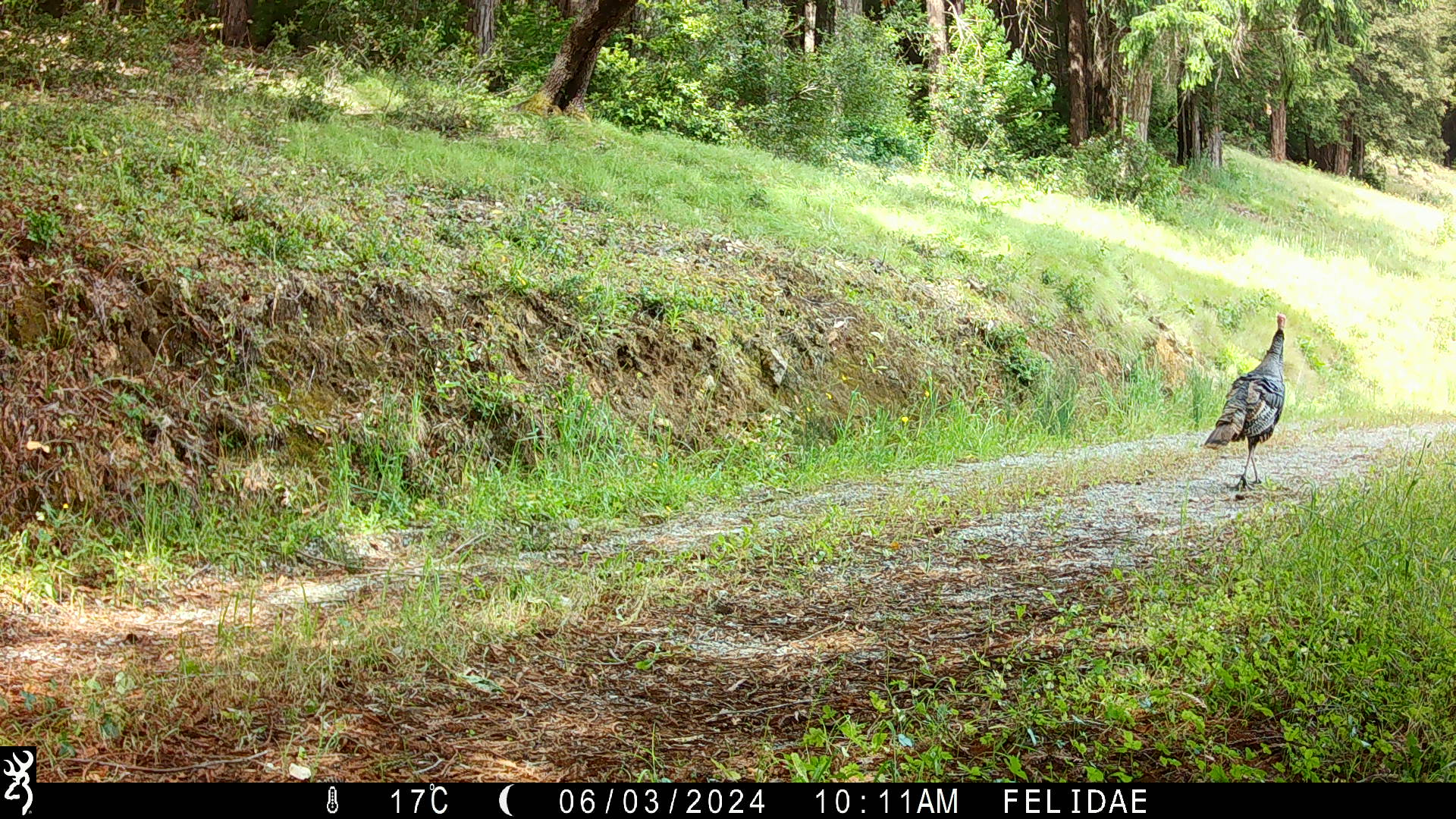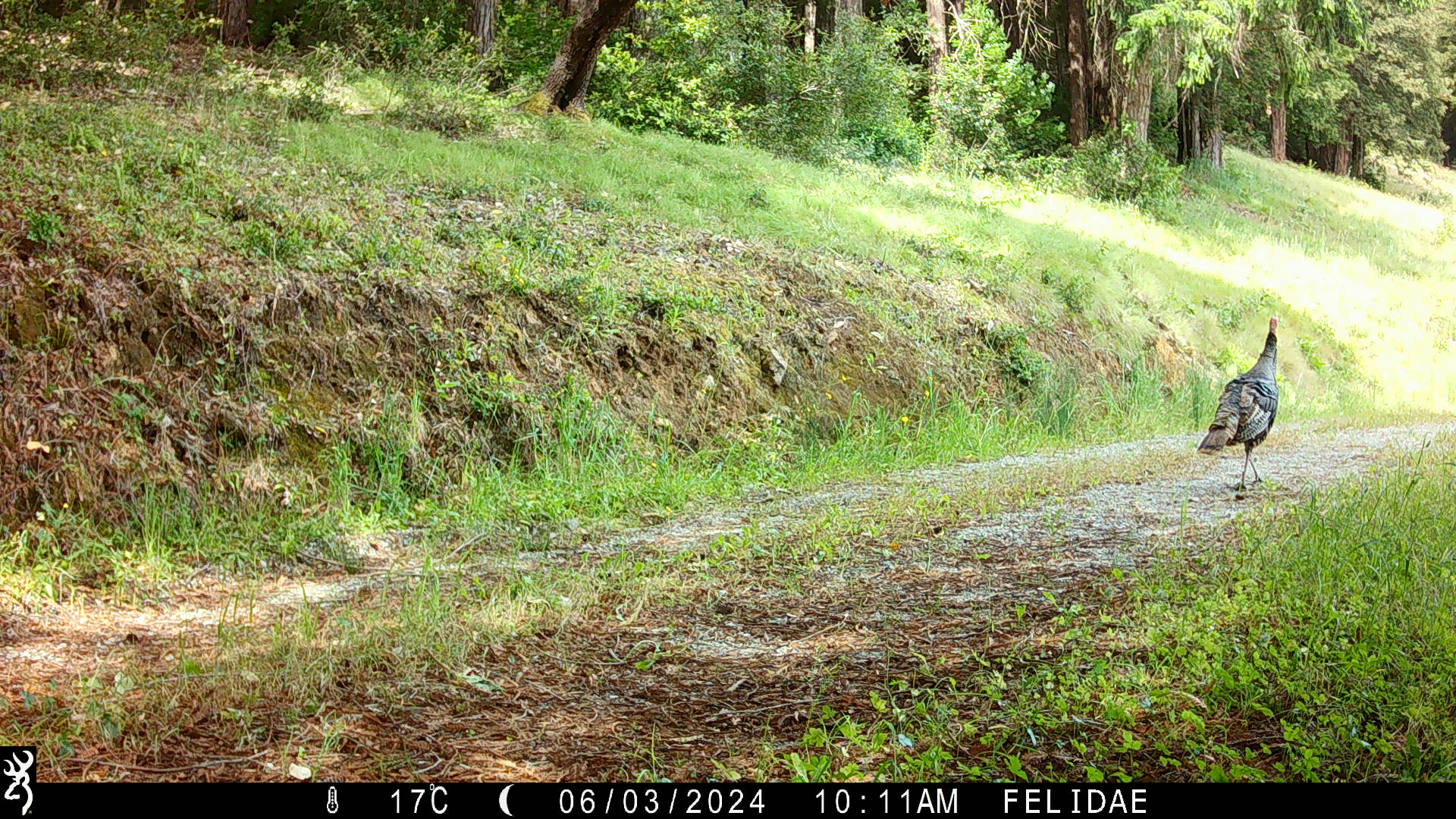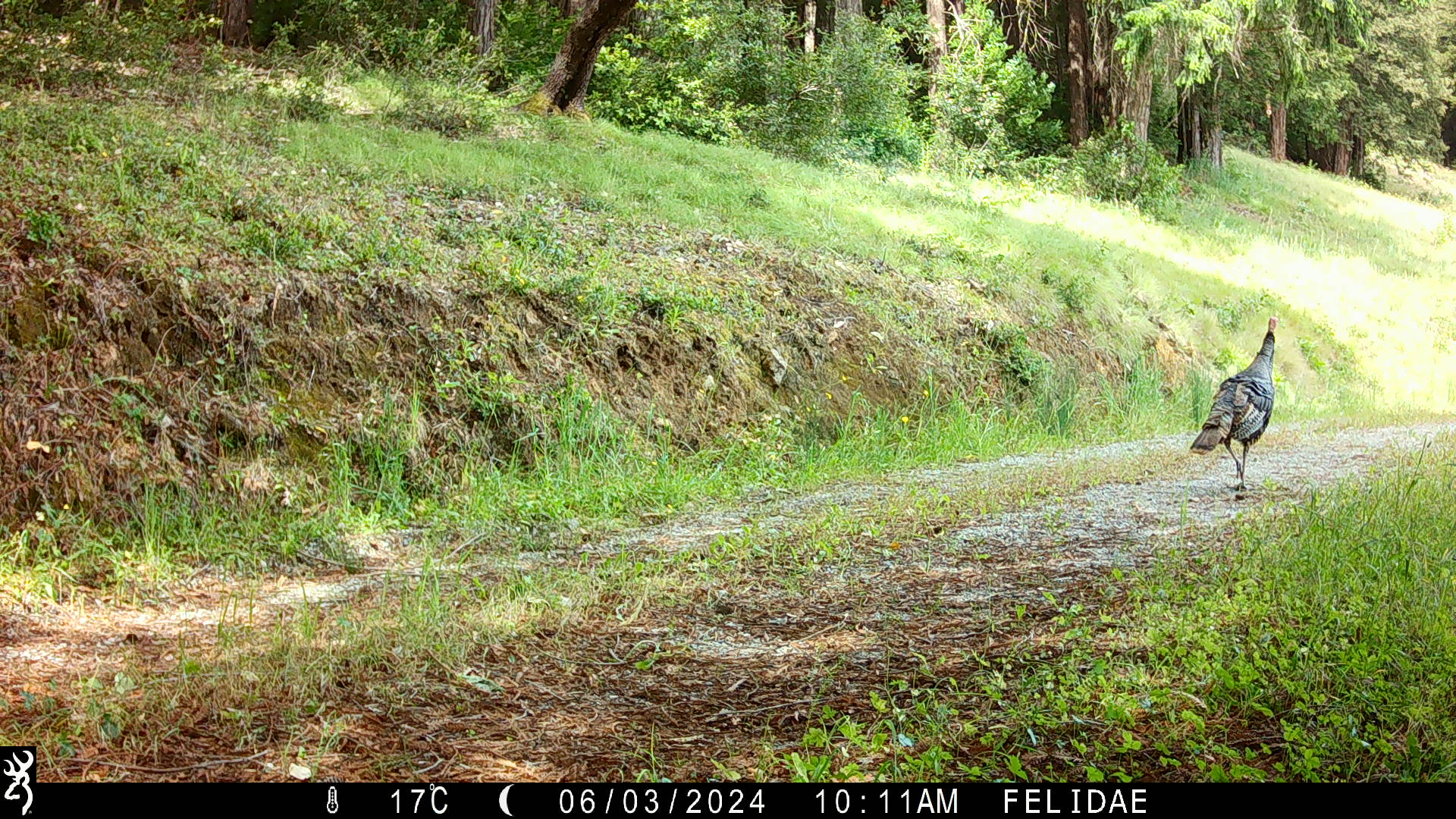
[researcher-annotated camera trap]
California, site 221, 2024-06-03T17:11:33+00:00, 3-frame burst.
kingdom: Animalia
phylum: Chordata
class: Aves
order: Galliformes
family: Phasianidae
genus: Meleagris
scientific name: Meleagris gallopavo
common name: turkey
Turkey (Meleagris gallopavo).